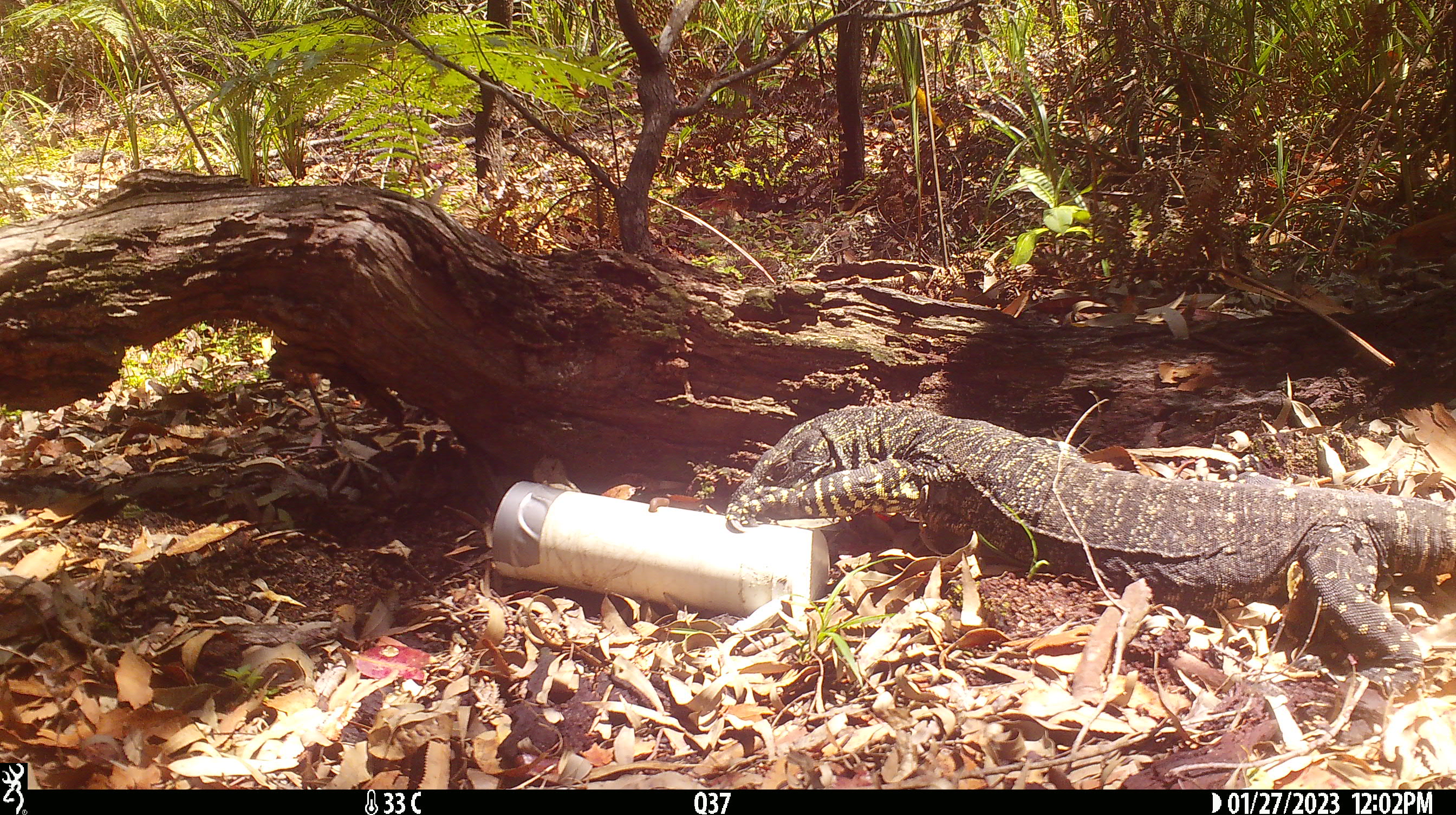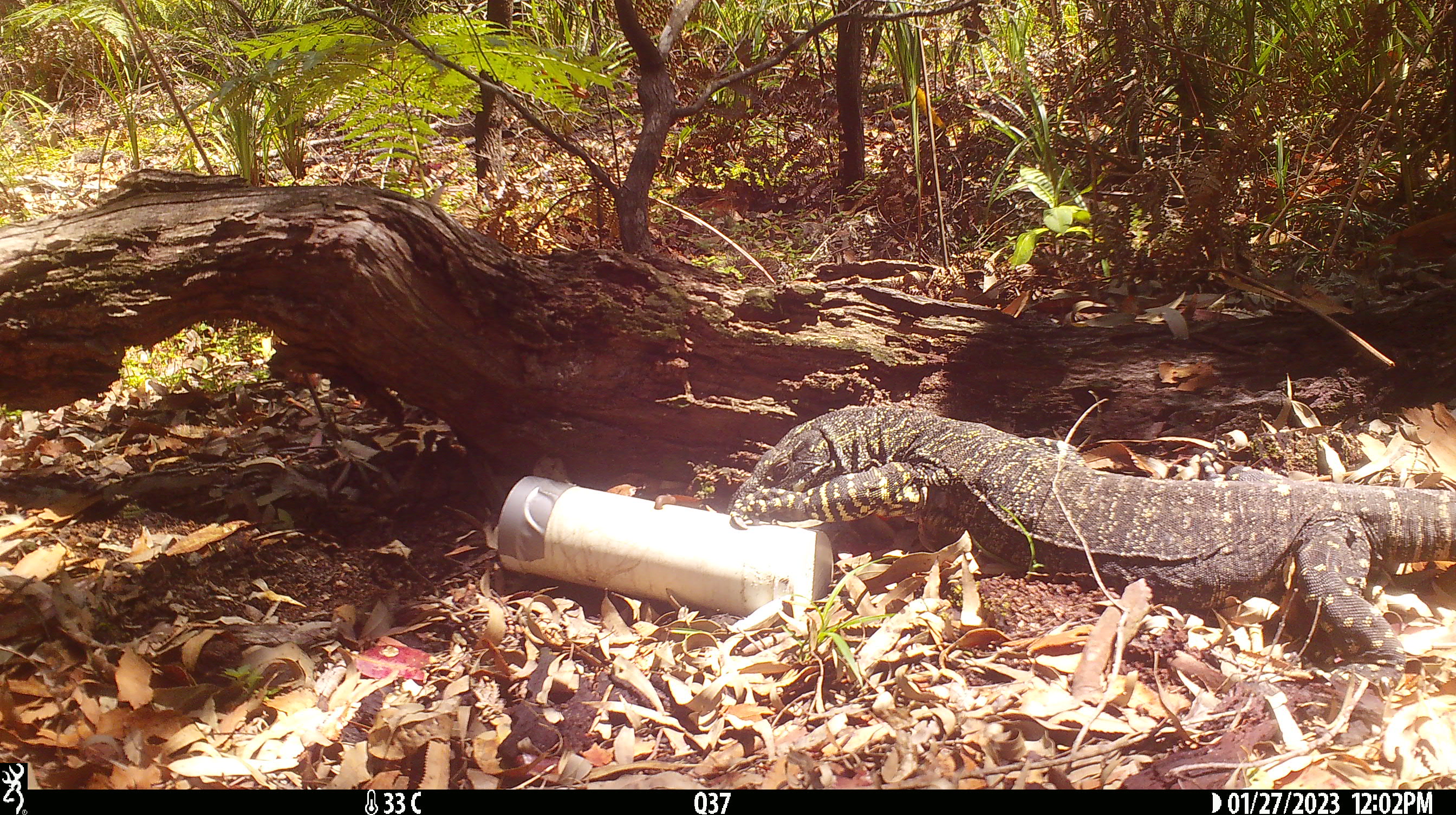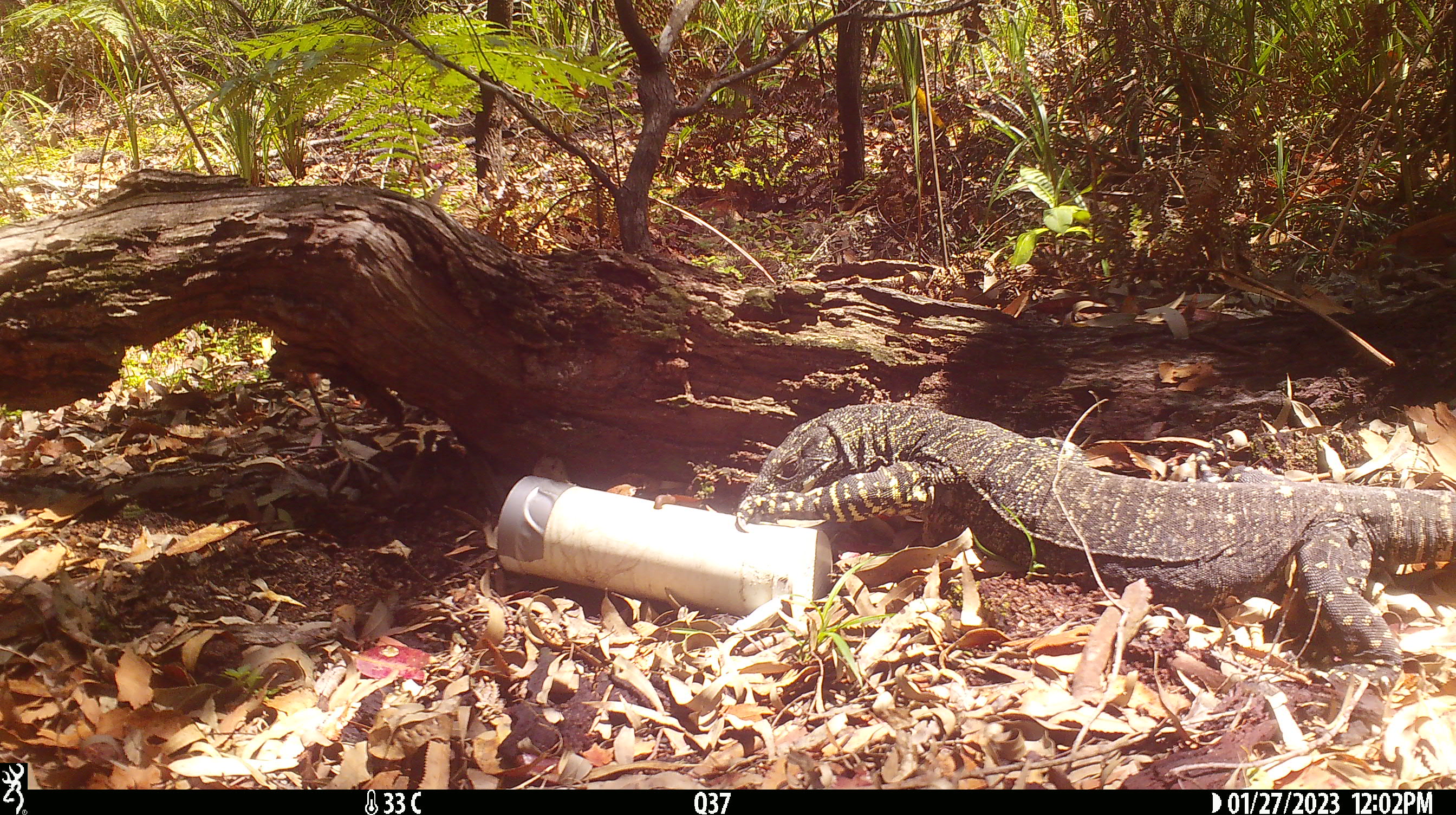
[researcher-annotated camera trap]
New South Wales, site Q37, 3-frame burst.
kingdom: Animalia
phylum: Chordata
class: Reptilia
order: Squamata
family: Varanidae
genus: Varanus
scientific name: Varanus varius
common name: lace monitor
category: goanna